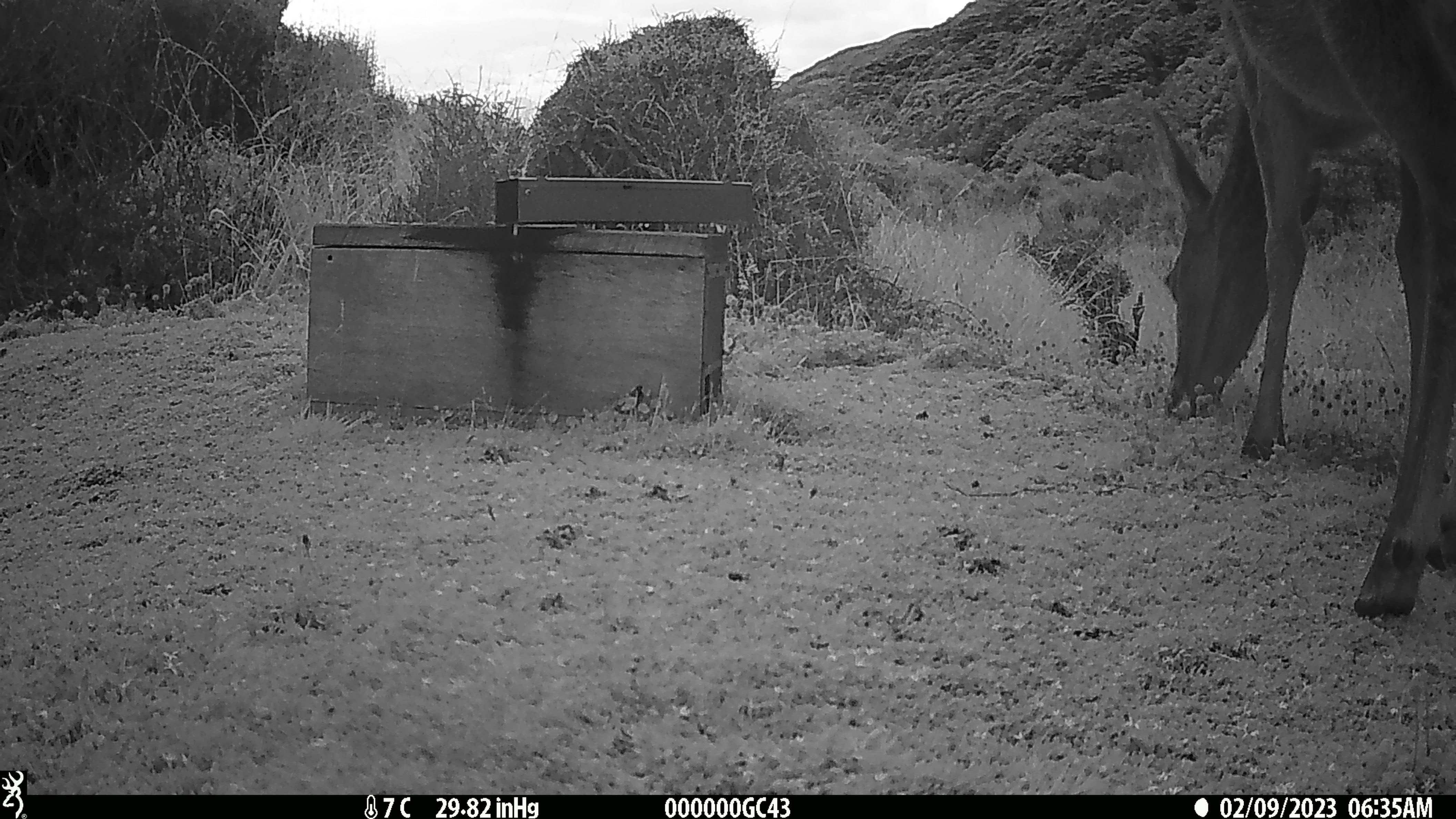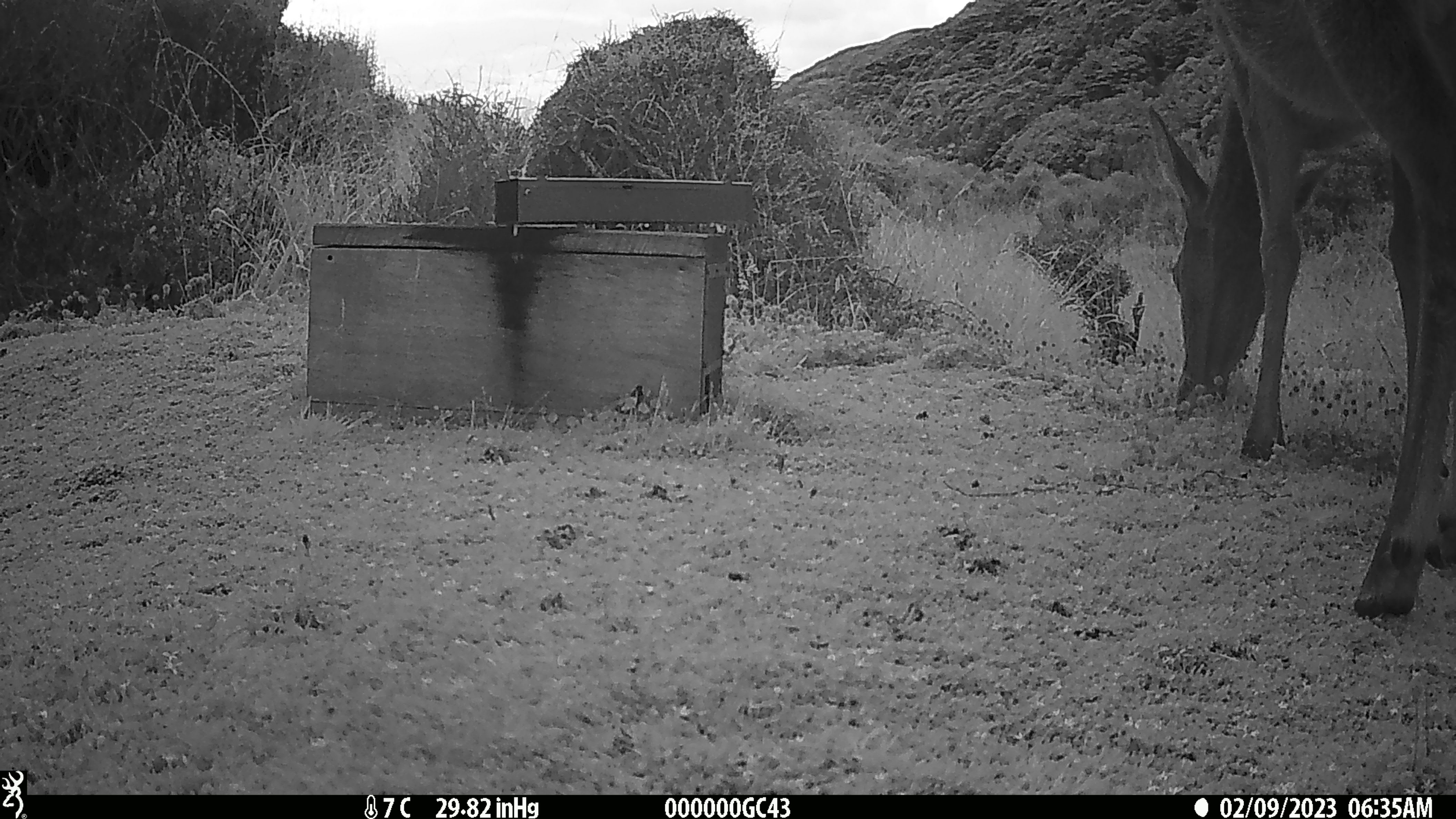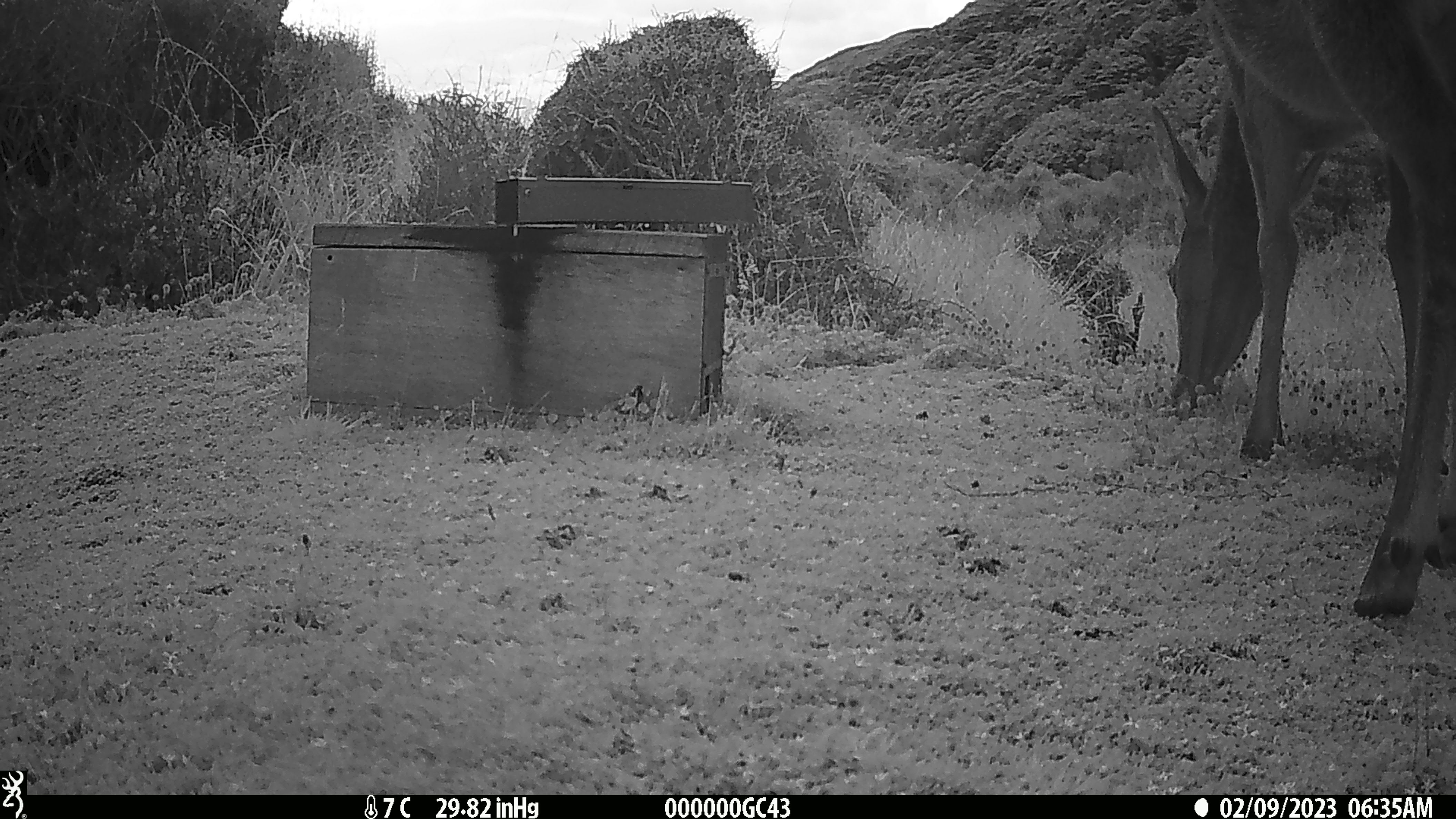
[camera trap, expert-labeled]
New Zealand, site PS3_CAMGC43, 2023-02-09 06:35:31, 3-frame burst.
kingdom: Animalia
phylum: Chordata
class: Mammalia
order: Artiodactyla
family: Cervidae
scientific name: Cervidae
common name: deer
Deer (Cervidae).